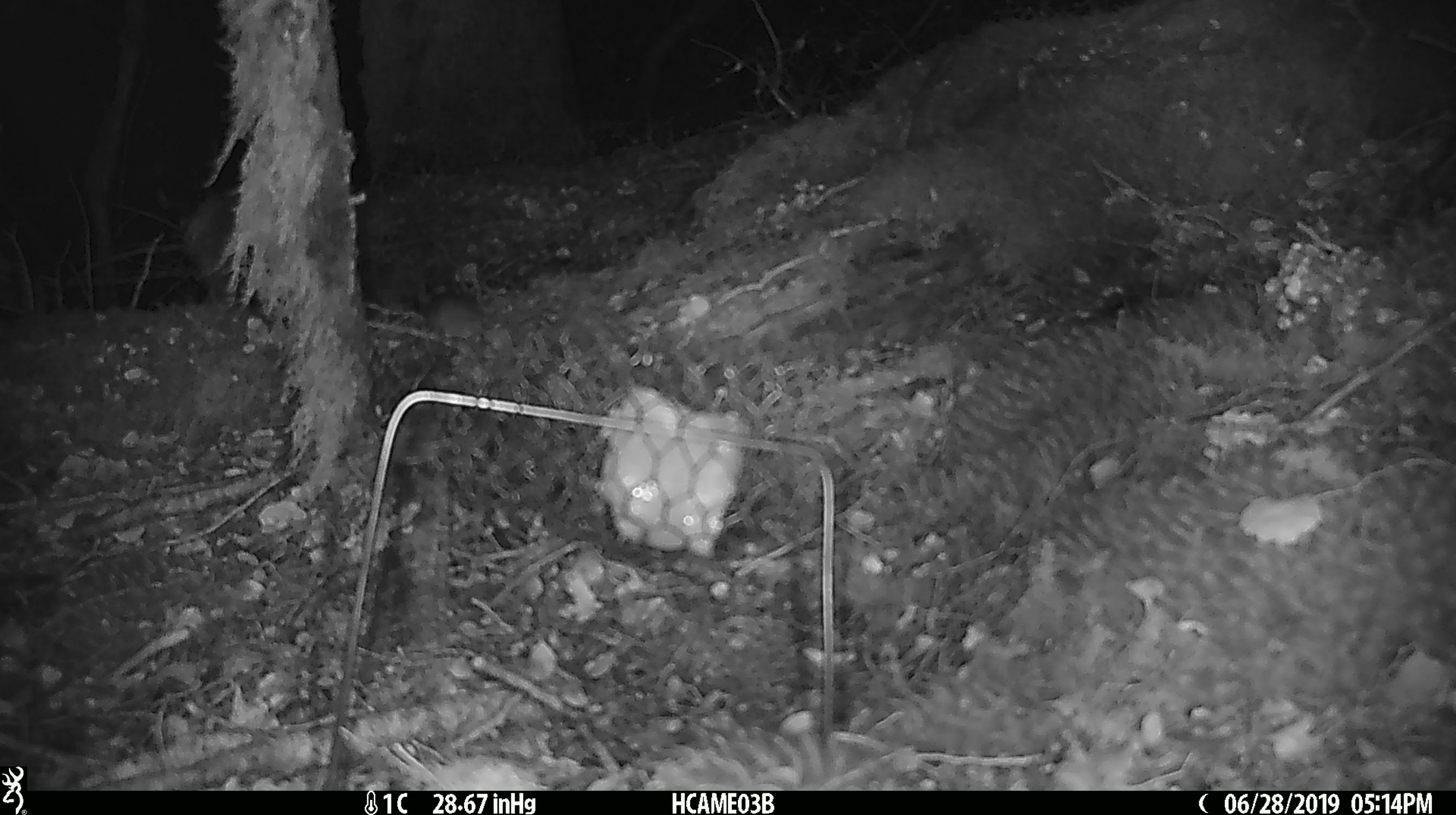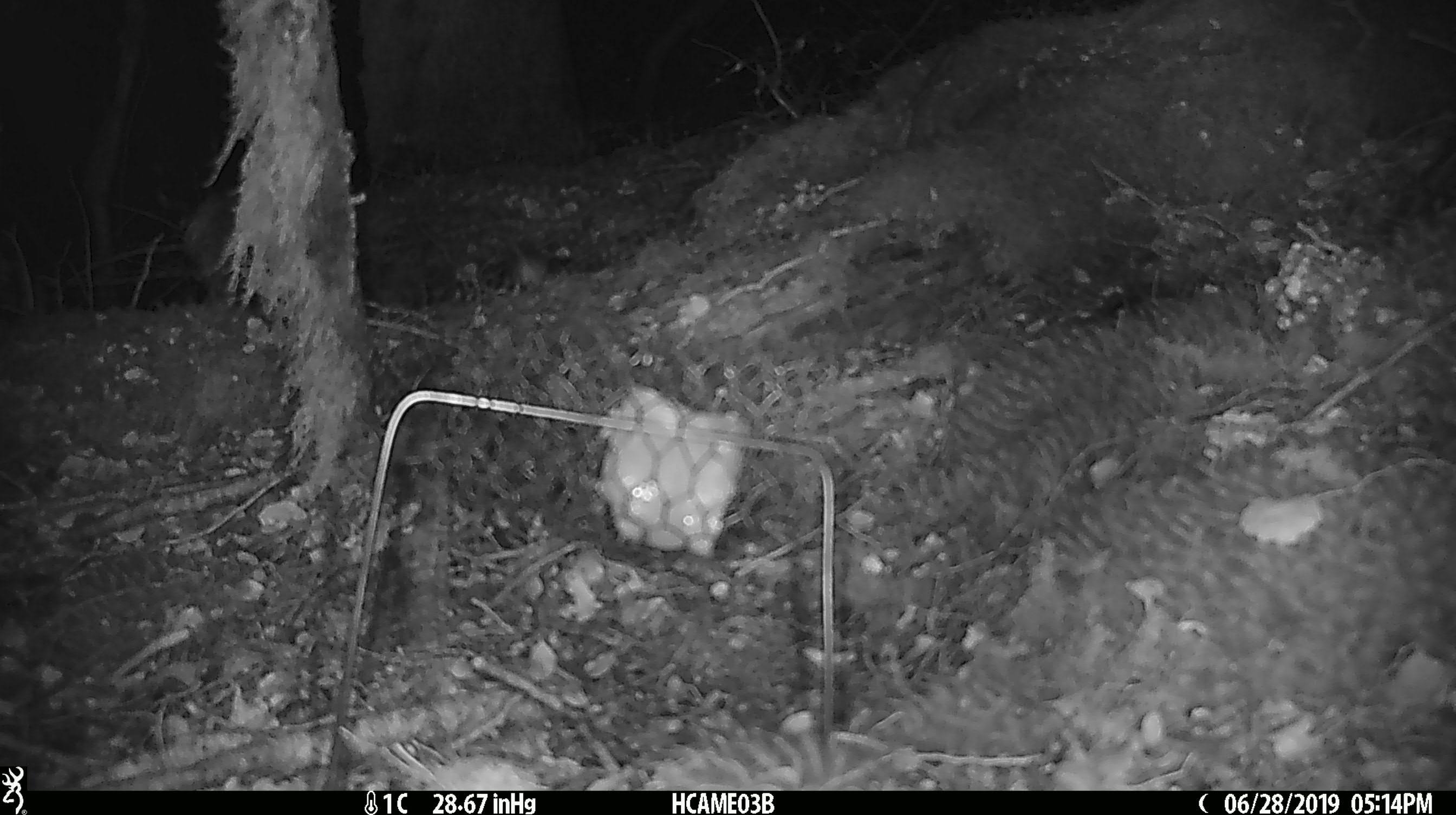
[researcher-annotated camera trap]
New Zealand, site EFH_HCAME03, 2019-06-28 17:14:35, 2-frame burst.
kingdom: Animalia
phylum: Chordata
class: Mammalia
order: Rodentia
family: Muridae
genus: Mus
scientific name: Mus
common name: mouse